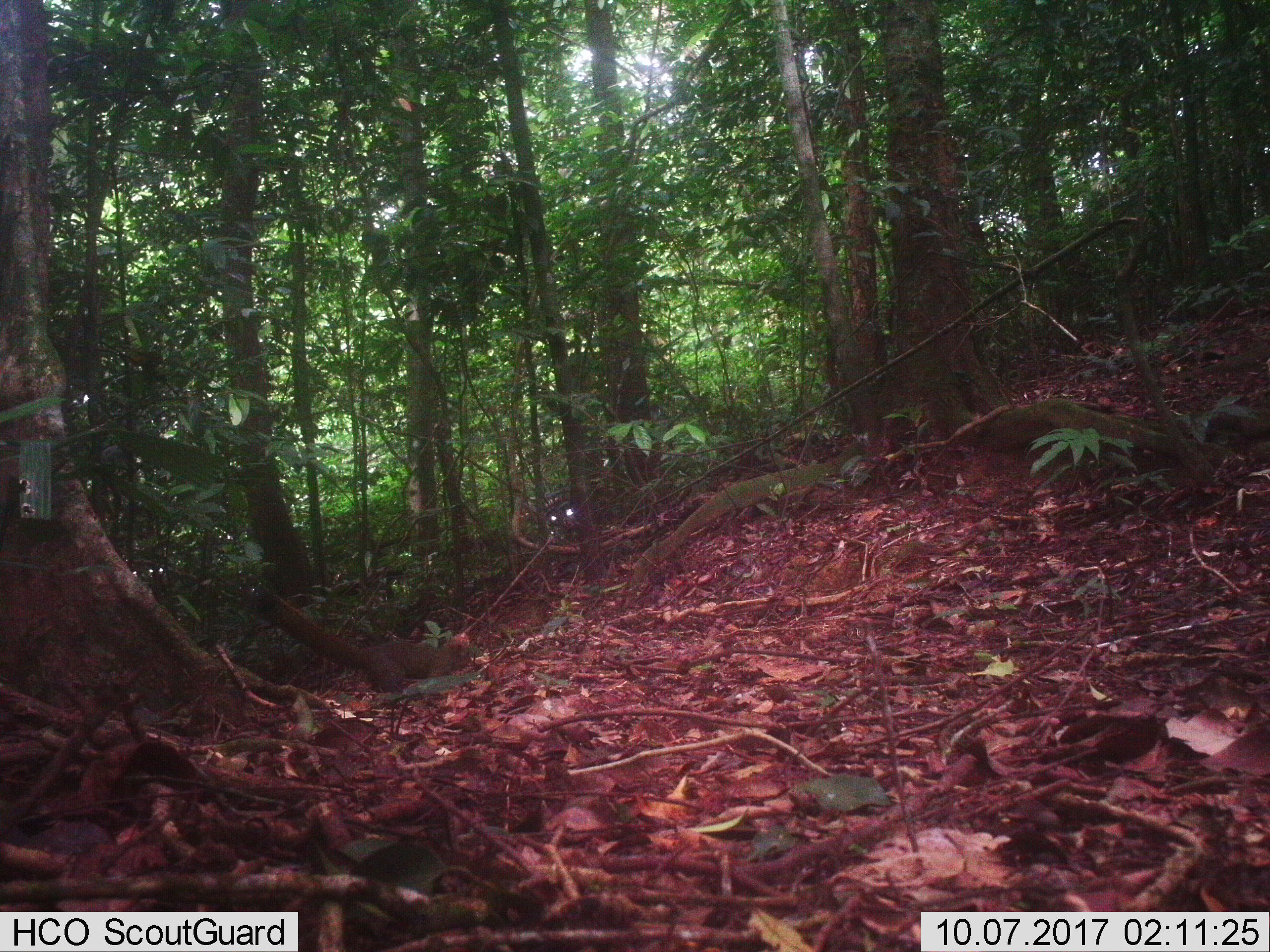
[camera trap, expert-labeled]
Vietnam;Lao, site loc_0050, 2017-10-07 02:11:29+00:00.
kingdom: Animalia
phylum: Chordata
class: Mammalia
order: Rodentia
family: Sciuridae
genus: Callosciurus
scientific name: Callosciurus erythraeus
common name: pallas's squirrel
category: pallass squirrel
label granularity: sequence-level